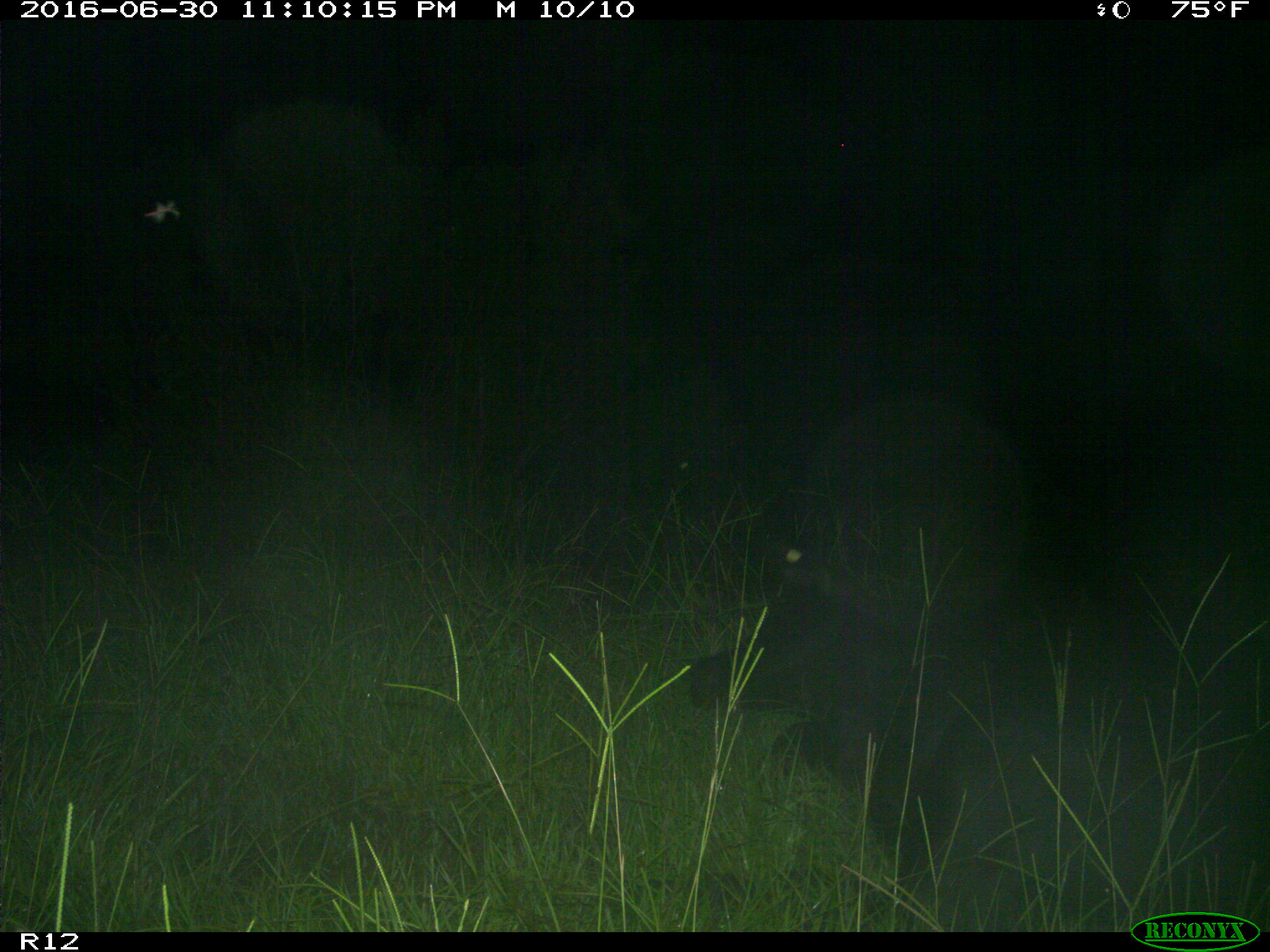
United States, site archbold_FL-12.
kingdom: Animalia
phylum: Chordata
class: Mammalia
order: Artiodactyla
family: Bovidae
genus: Bos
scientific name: Bos taurus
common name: domestic cow